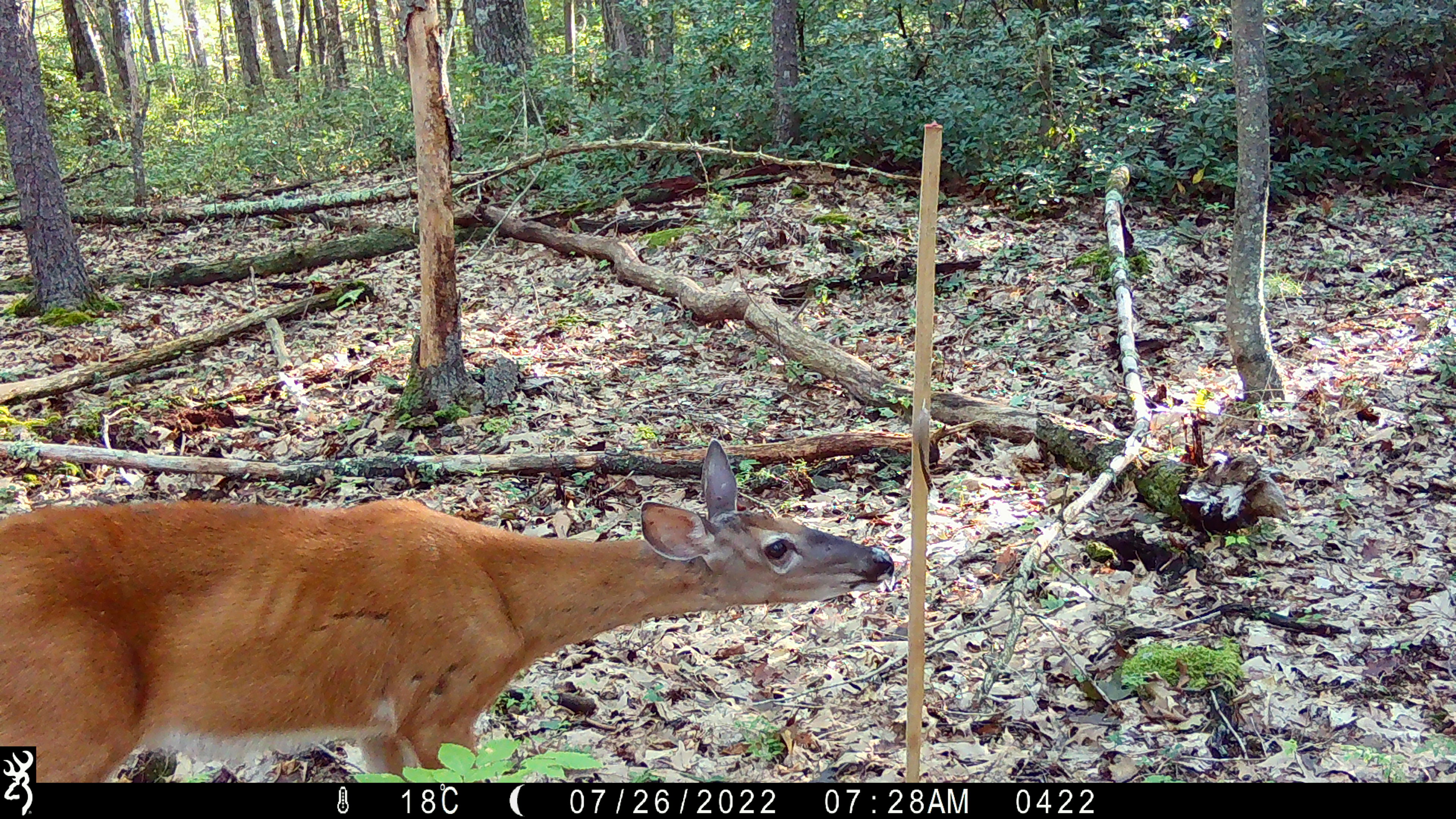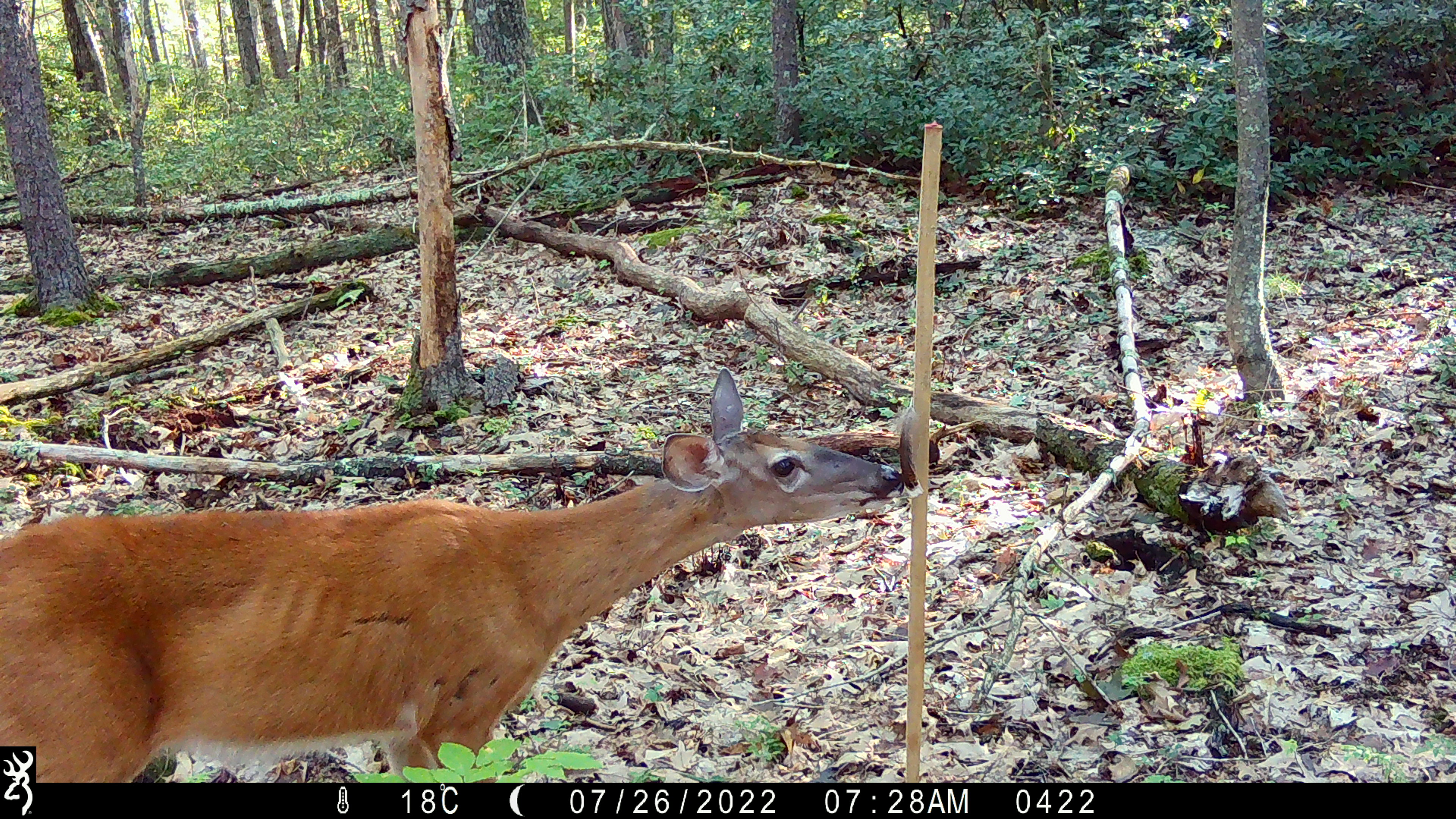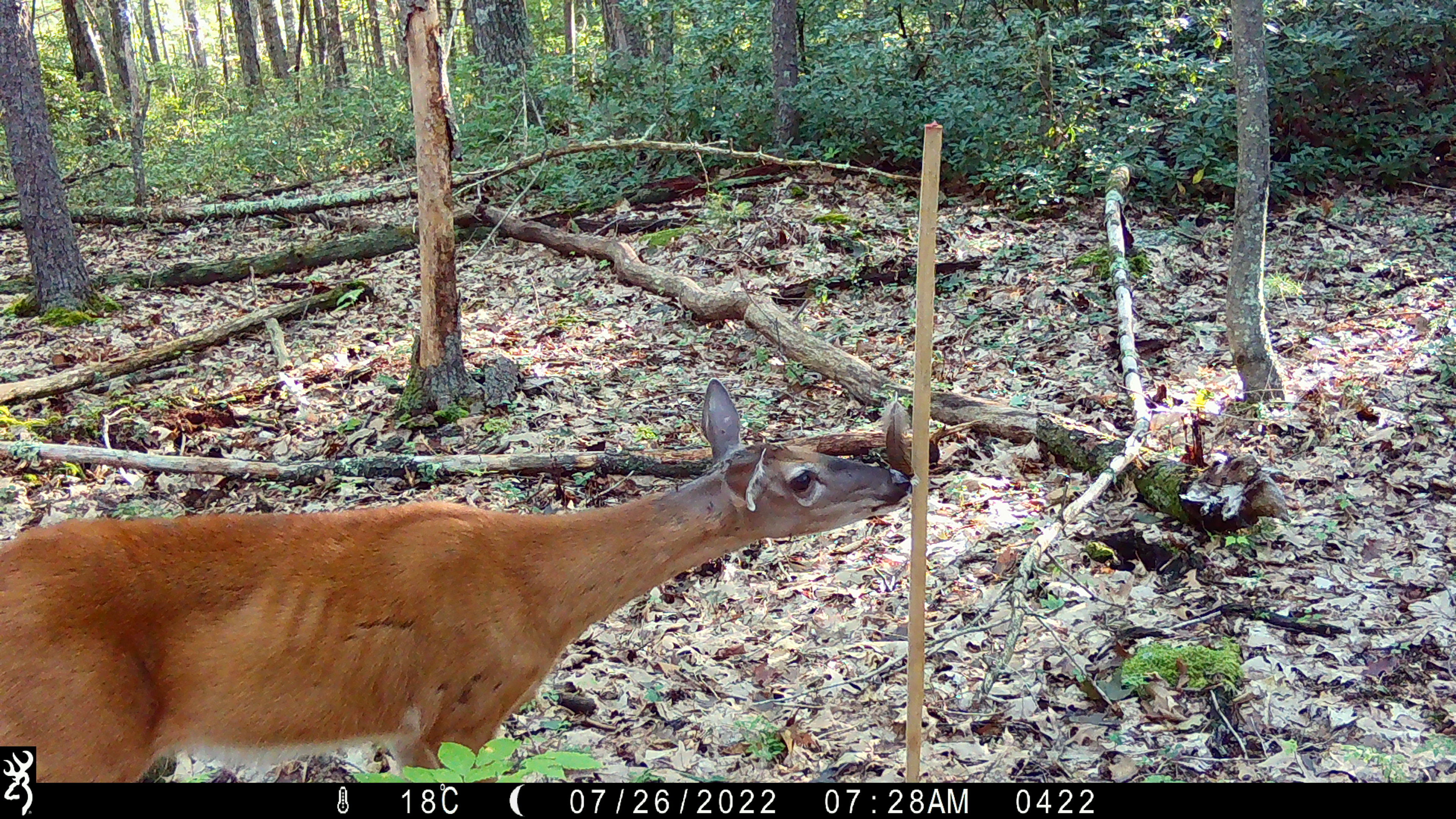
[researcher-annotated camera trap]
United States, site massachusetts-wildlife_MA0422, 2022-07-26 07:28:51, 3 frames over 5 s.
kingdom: Animalia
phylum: Chordata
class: Mammalia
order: Artiodactyla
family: Cervidae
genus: Odocoileus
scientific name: Odocoileus virginianus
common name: white-tailed deer